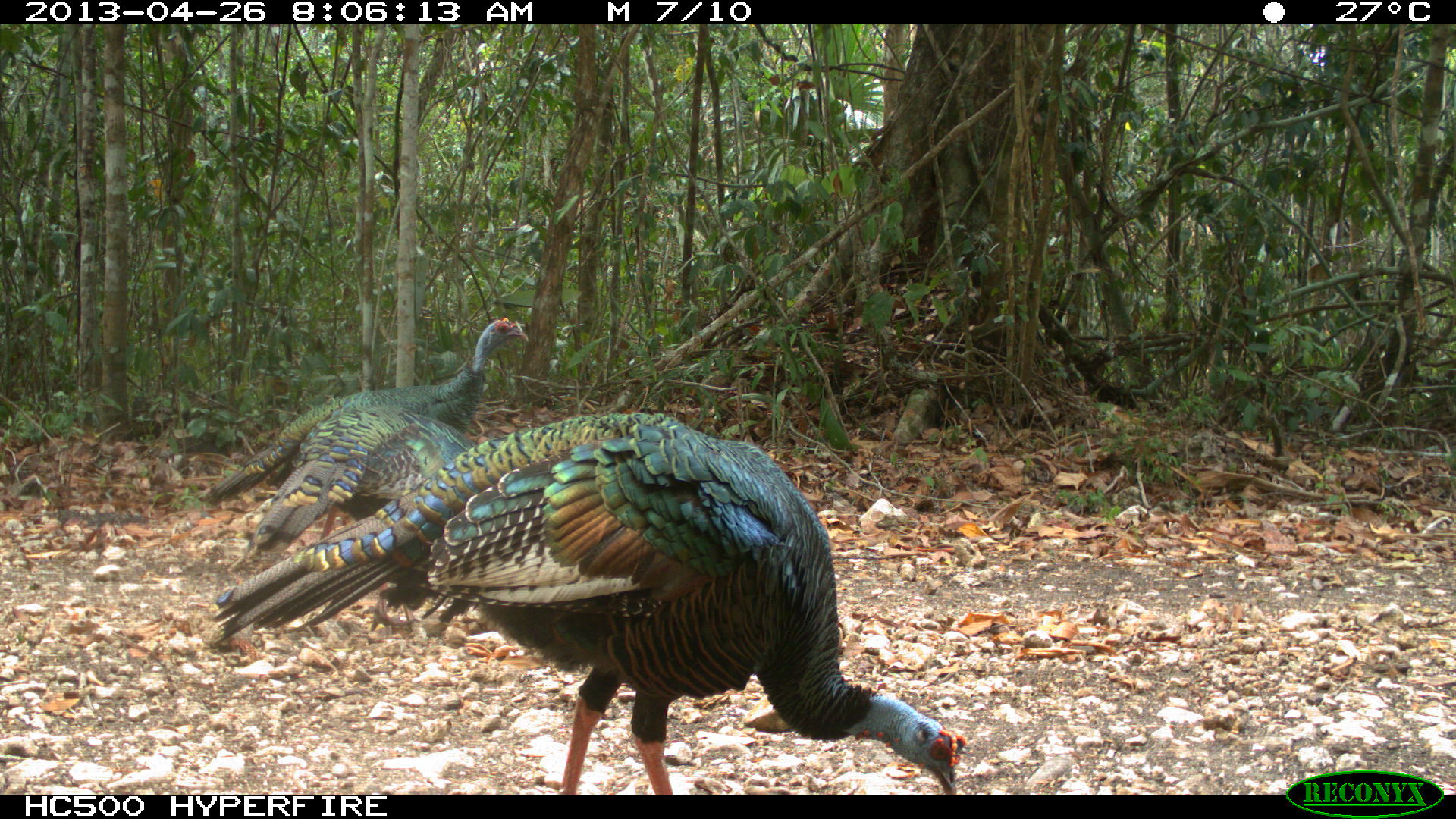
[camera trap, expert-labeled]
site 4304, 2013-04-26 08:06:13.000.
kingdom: Animalia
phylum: Chordata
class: Aves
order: Galliformes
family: Phasianidae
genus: Meleagris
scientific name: Meleagris ocellata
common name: ocellated turkey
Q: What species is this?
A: Meleagris ocellata (ocellated turkey).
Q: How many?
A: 3.